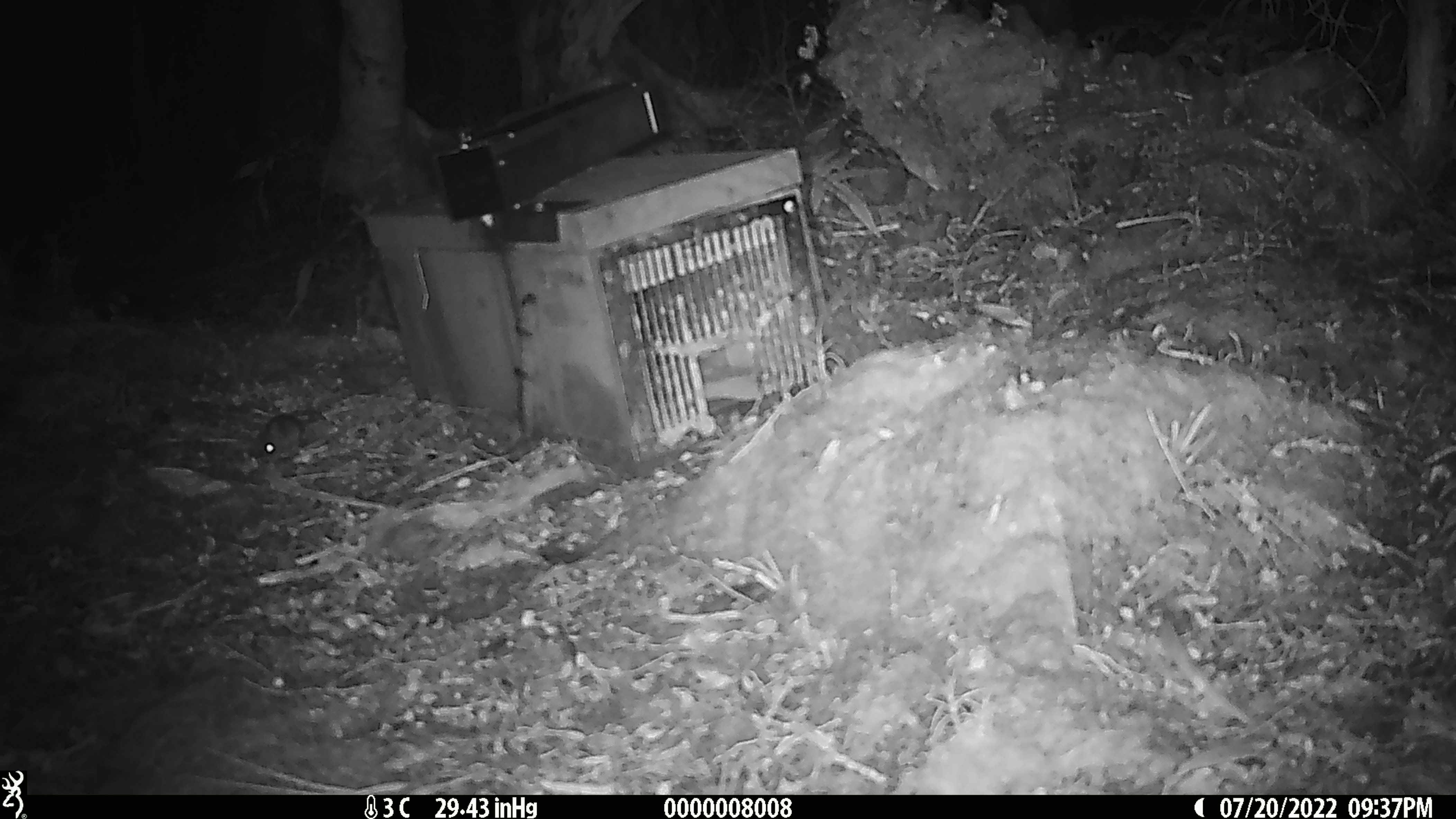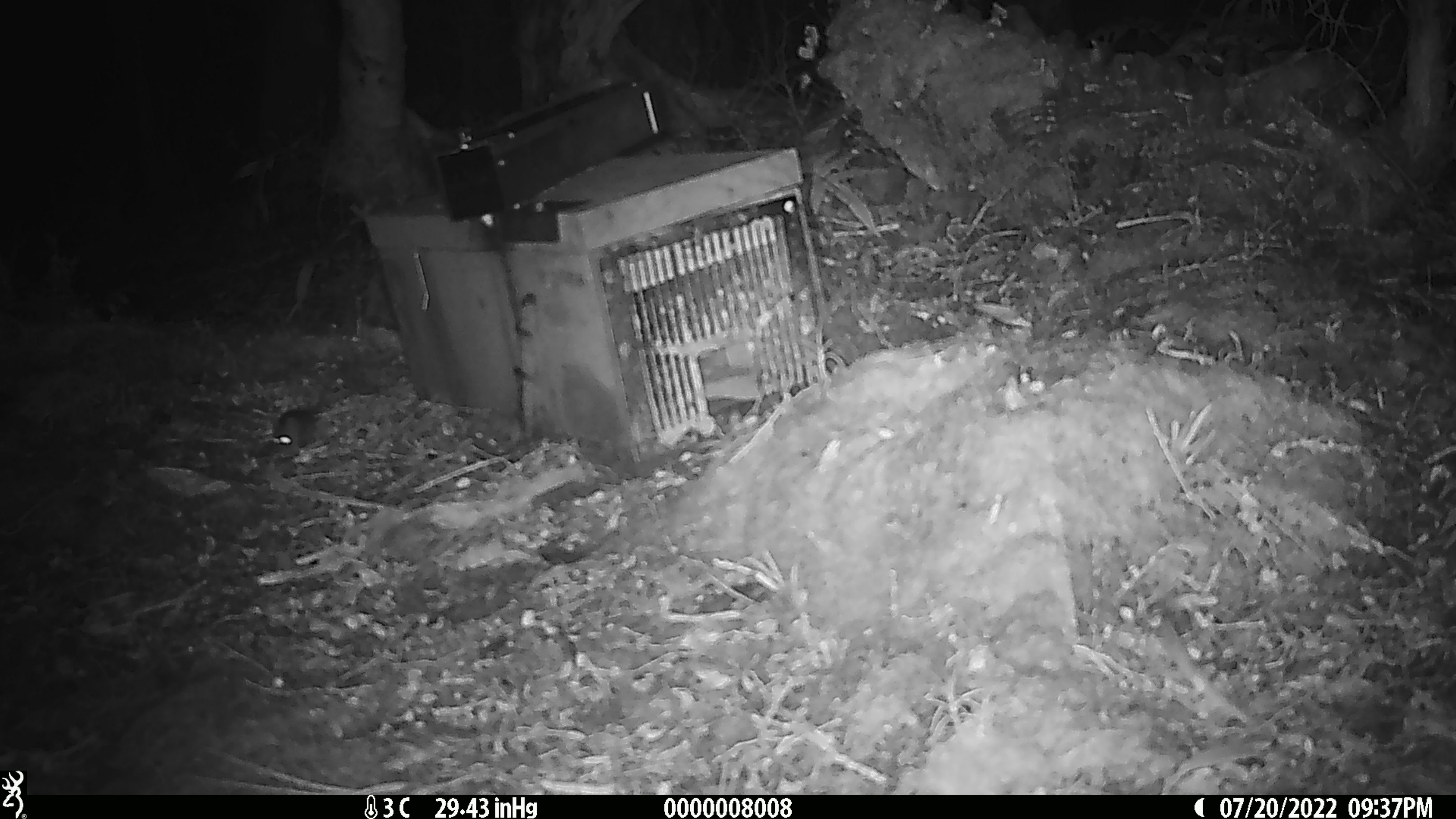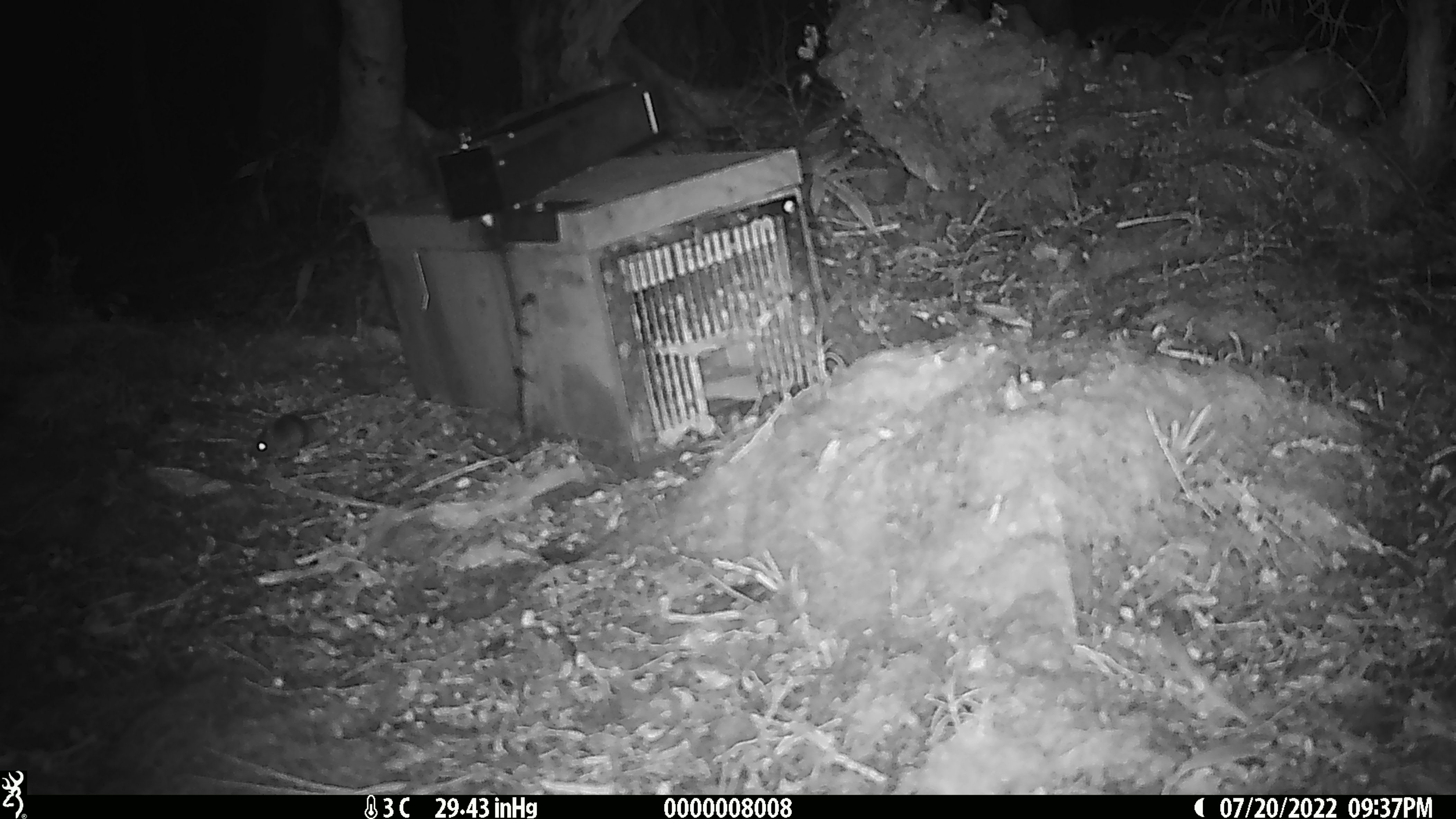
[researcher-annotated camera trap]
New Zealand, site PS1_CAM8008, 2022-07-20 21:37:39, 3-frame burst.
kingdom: Animalia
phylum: Chordata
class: Mammalia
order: Rodentia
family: Muridae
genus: Mus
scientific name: Mus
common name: mouse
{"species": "mouse (Mus)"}